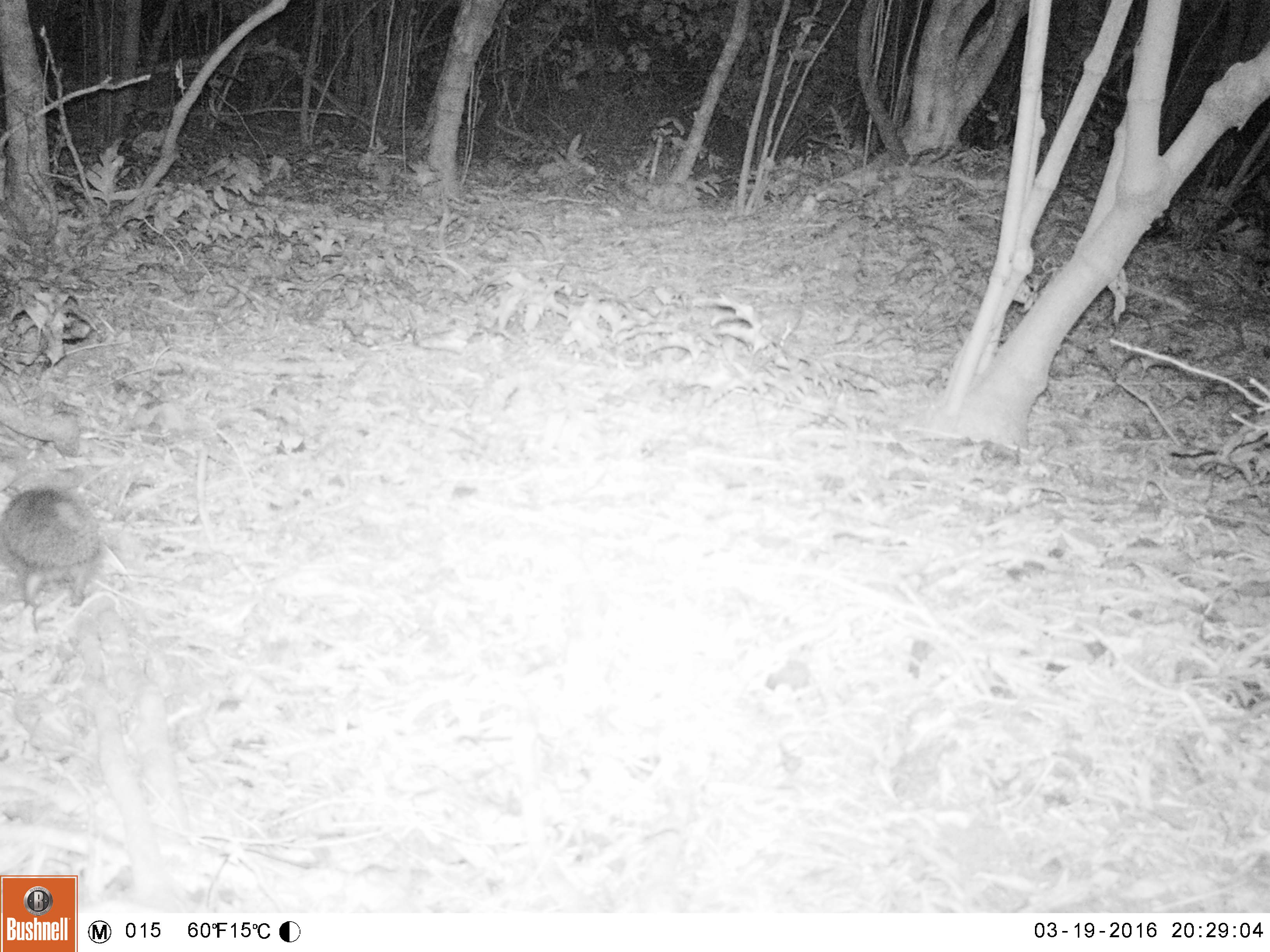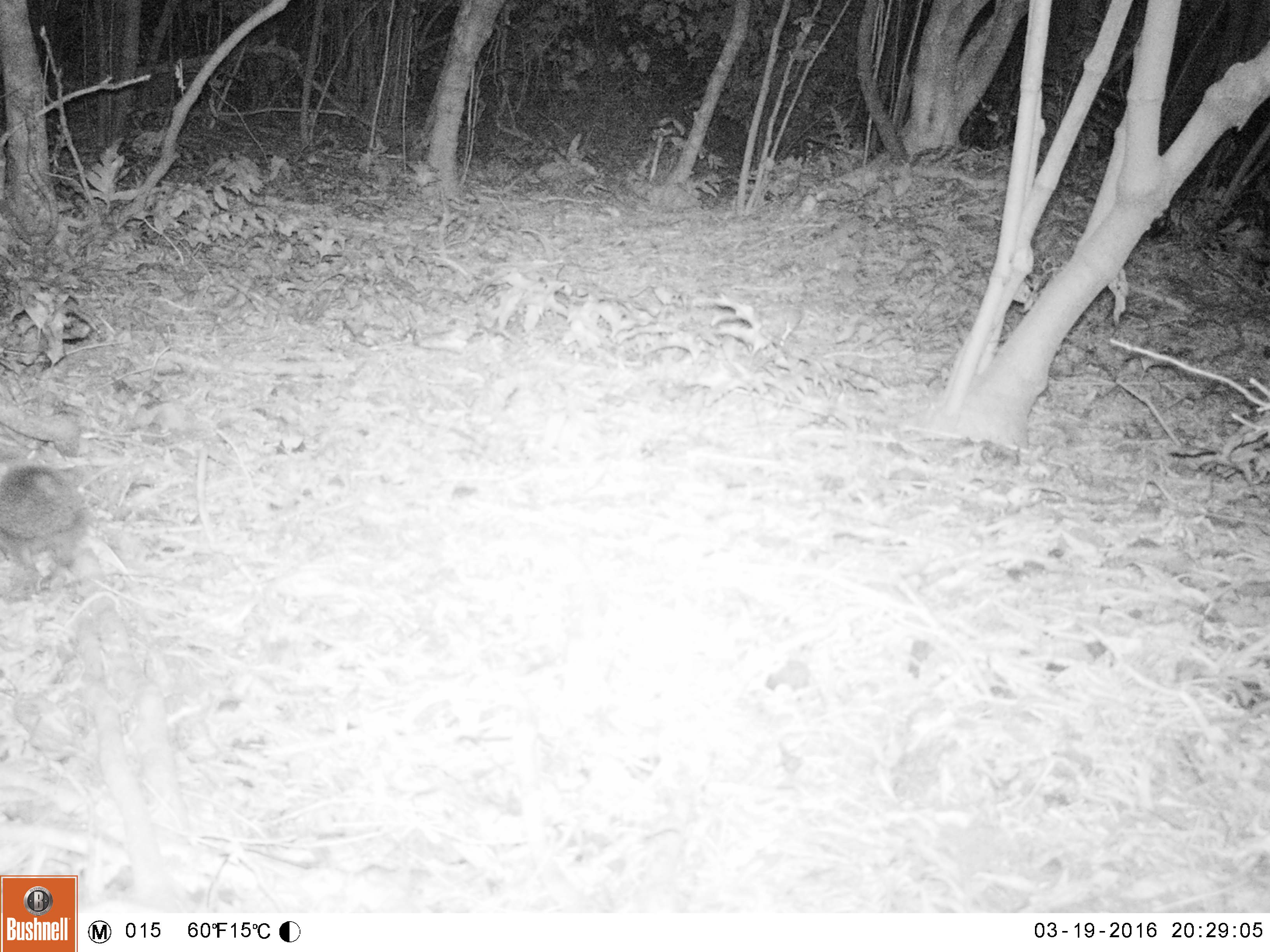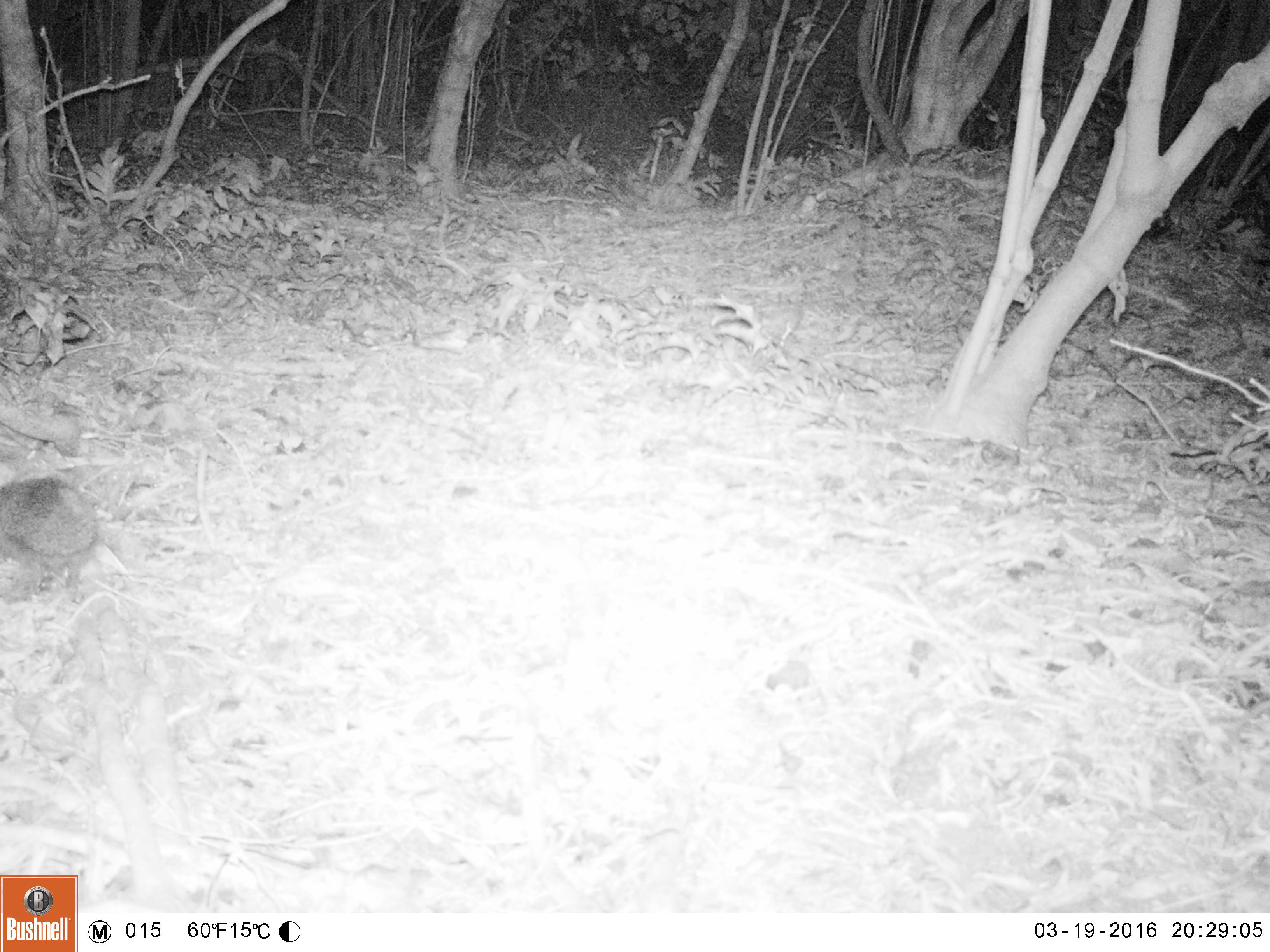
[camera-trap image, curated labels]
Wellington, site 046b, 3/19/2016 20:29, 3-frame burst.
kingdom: Animalia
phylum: Chordata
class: Mammalia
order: Eulipotyphla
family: Erinaceidae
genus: Erinaceus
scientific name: Erinaceus europaeus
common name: hedgehog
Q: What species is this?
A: Hedgehog (Erinaceus europaeus).